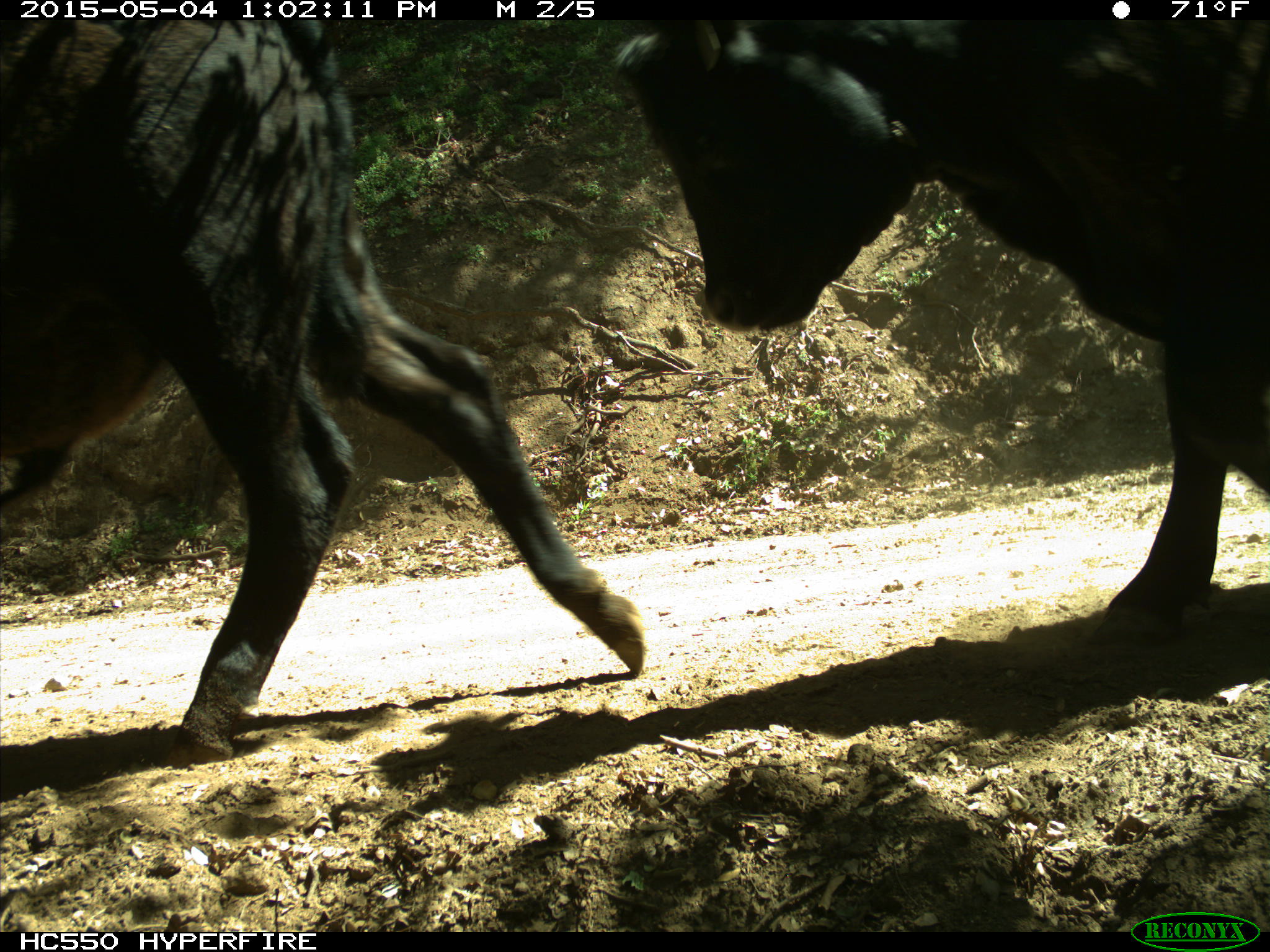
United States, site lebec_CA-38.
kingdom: Animalia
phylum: Chordata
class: Mammalia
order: Artiodactyla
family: Bovidae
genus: Bos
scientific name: Bos taurus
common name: domestic cow